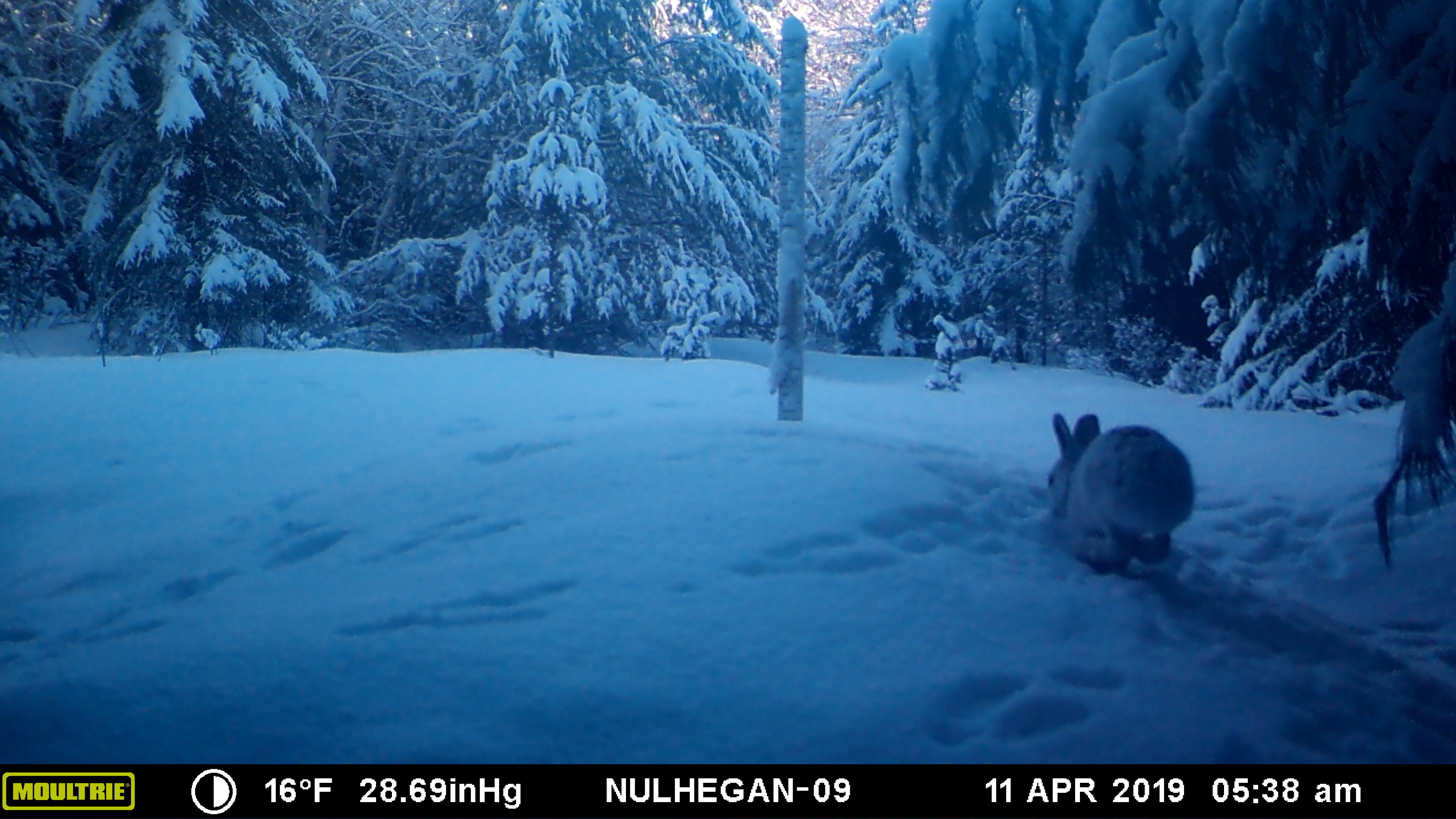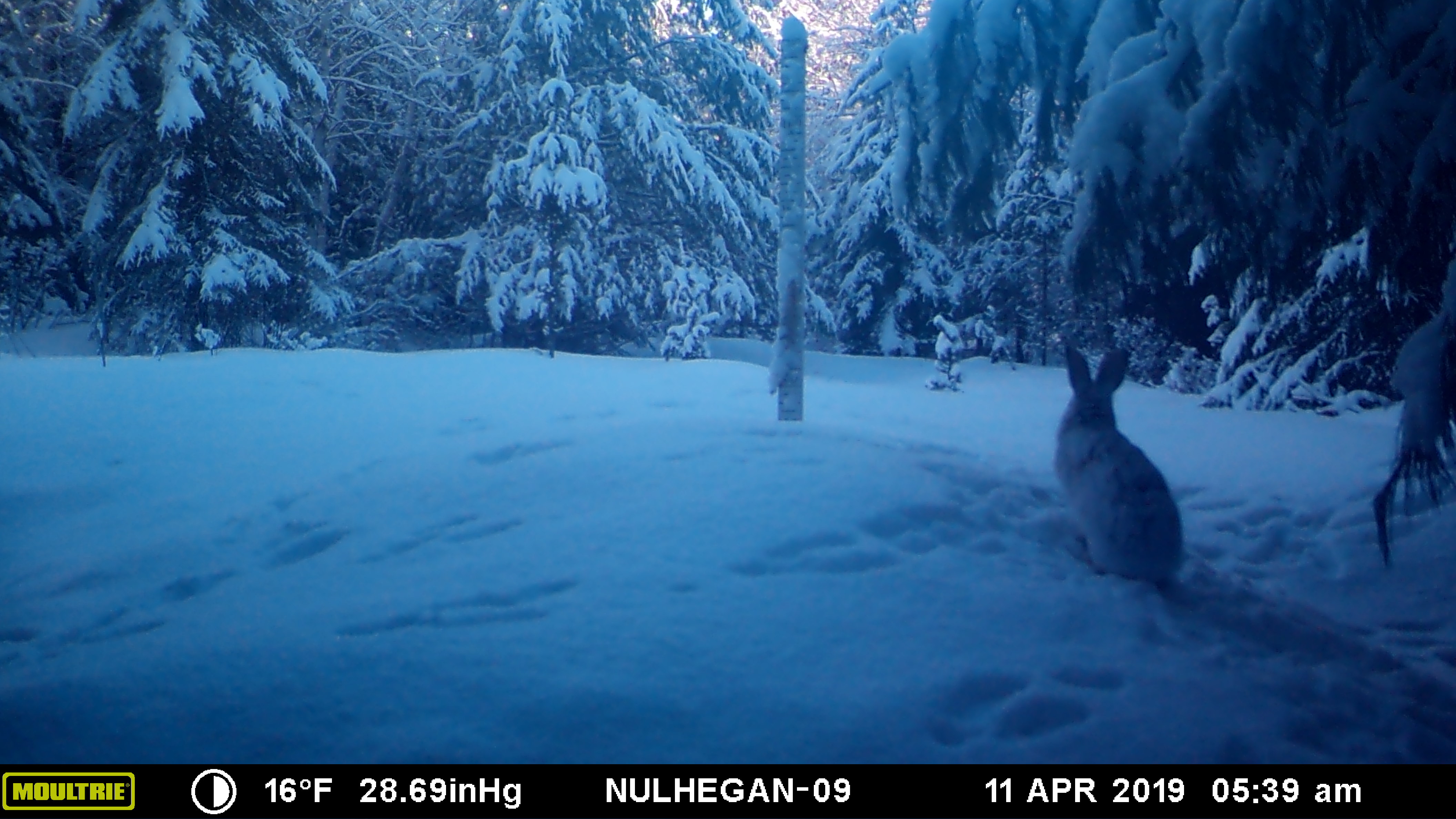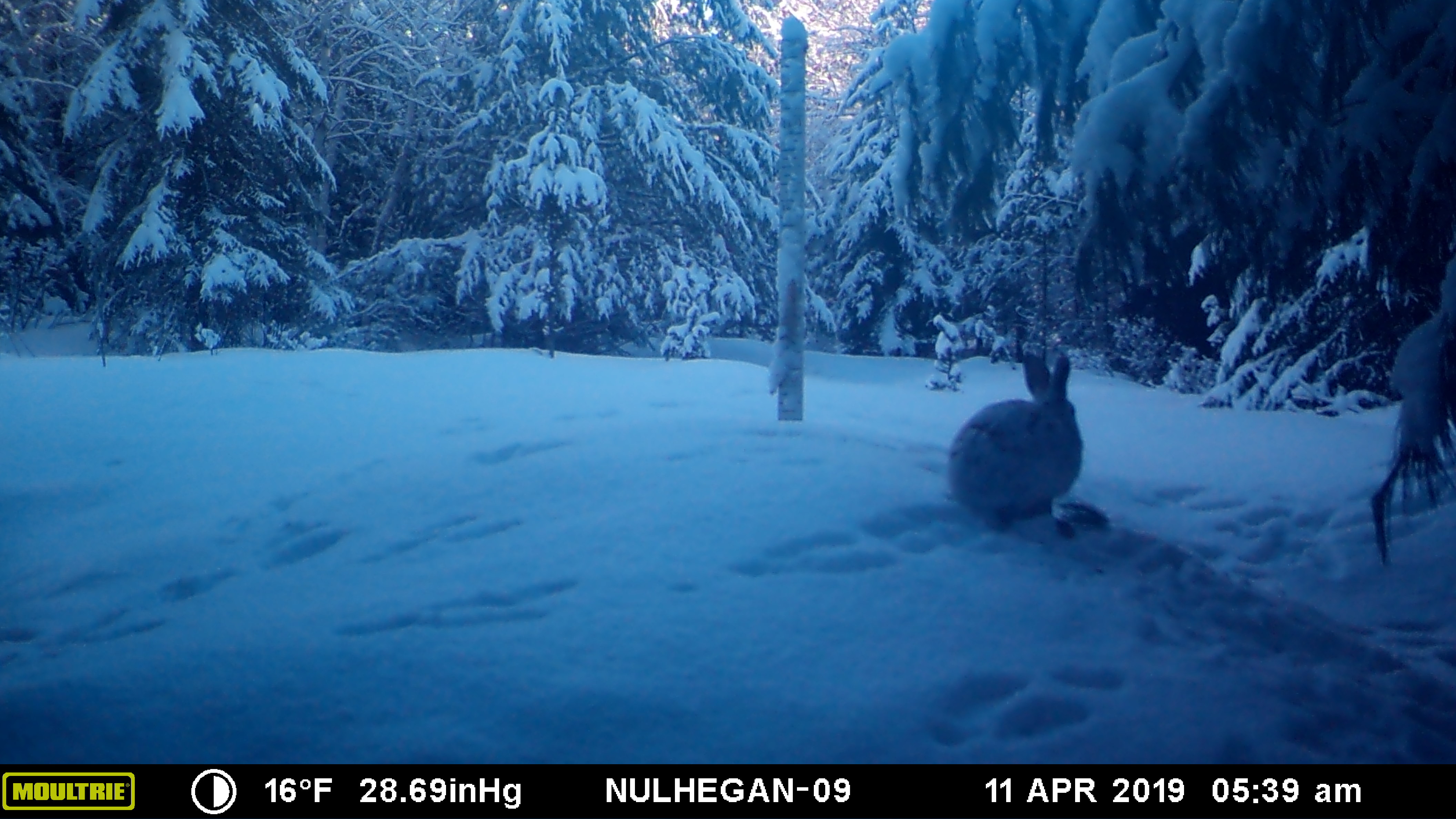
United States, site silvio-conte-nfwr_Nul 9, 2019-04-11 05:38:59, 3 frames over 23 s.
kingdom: Animalia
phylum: Chordata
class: Mammalia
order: Lagomorpha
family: Leporidae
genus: Lepus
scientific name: Lepus americanus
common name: snowshoe hare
Snowshoe hare (Lepus americanus).